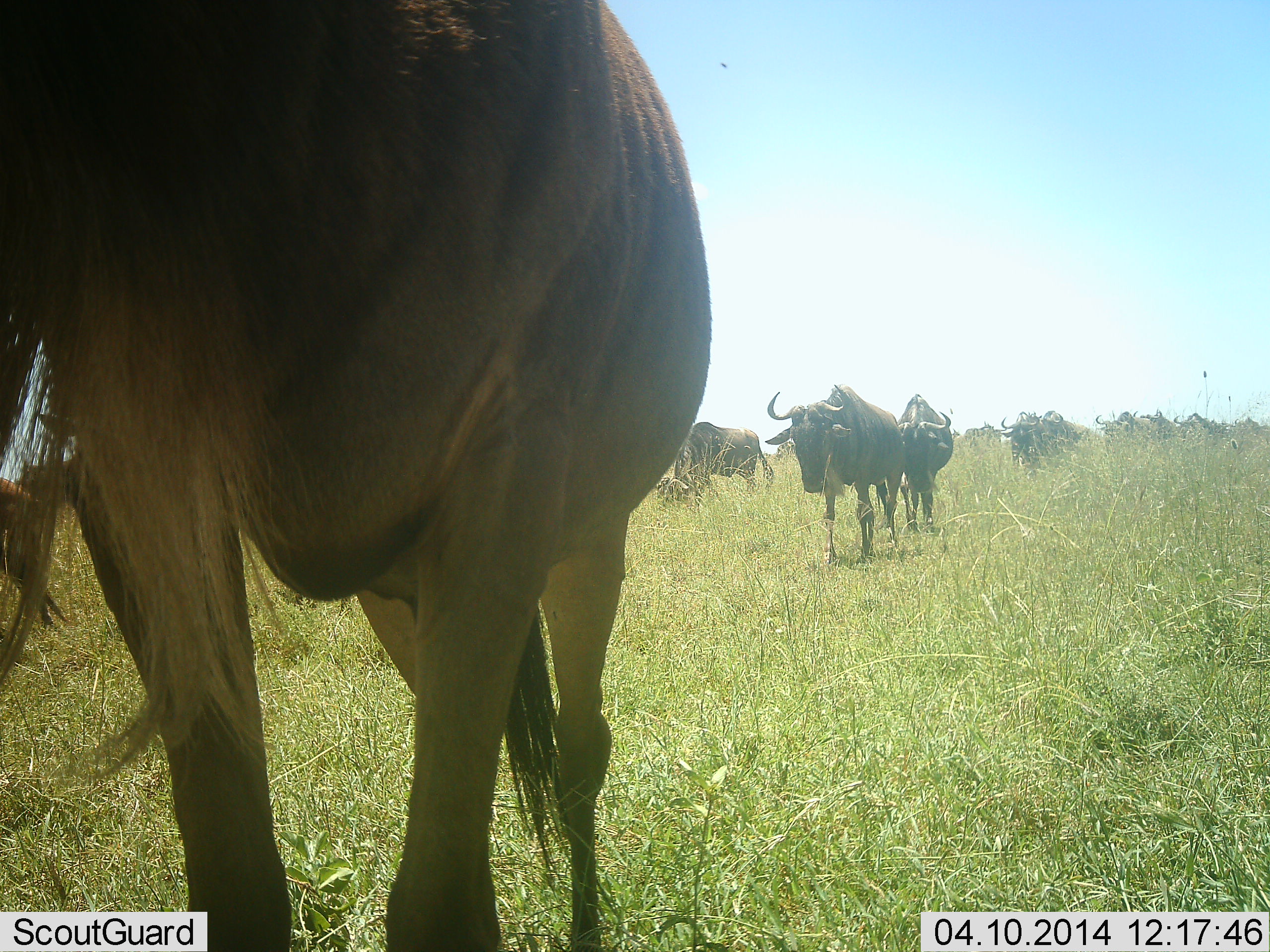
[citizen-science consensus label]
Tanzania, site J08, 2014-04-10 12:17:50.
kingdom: Animalia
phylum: Chordata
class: Mammalia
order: Artiodactyla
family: Bovidae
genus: Connochaetes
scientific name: Connochaetes taurinus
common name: blue wildebeest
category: wildebeest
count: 11-50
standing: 20%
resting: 0%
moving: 80%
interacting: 0%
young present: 0%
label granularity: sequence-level